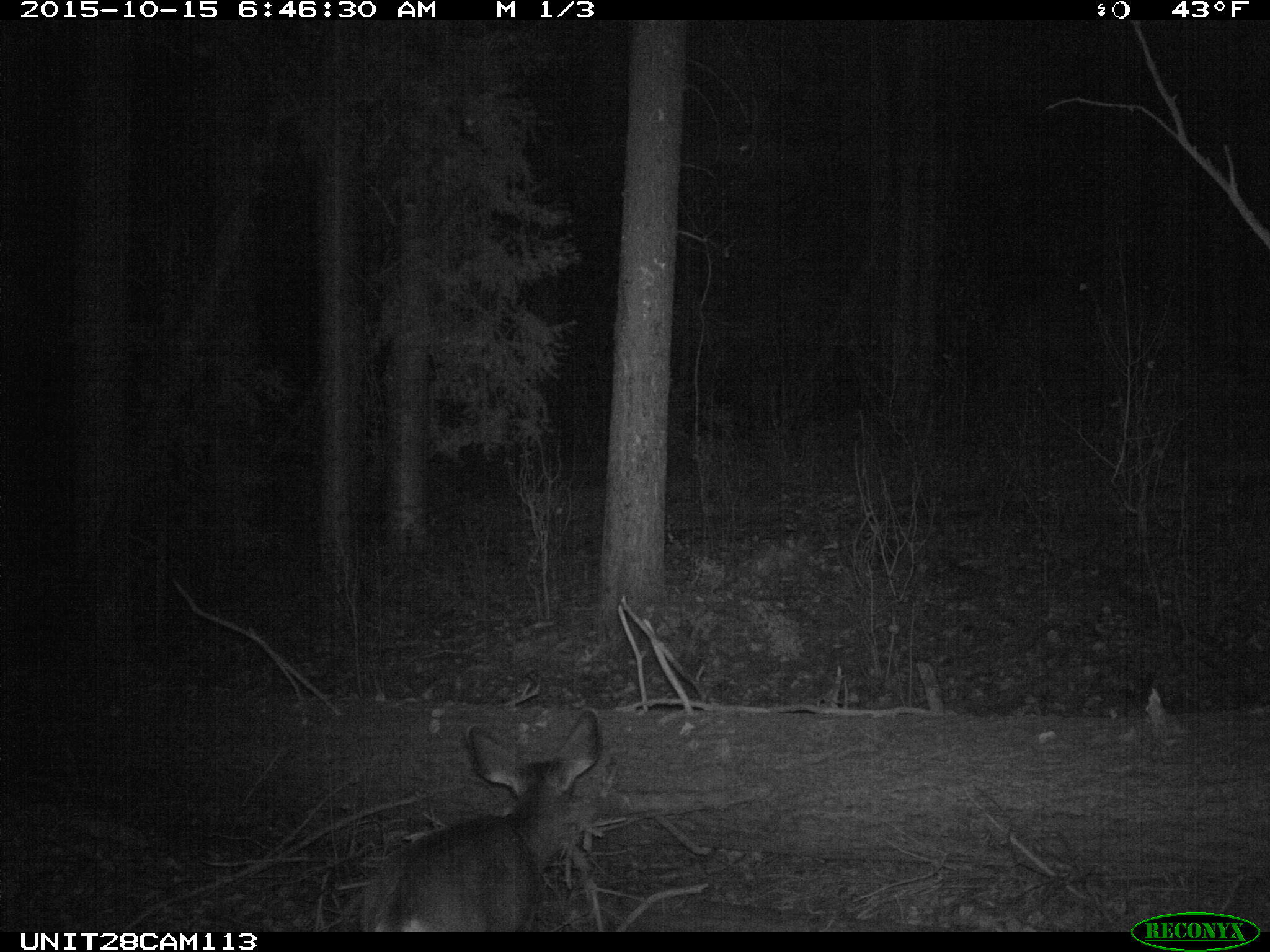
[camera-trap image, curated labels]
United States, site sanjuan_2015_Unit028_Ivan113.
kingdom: Animalia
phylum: Chordata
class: Mammalia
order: Artiodactyla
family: Cervidae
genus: Odocoileus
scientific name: Odocoileus hemionus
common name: mule deer